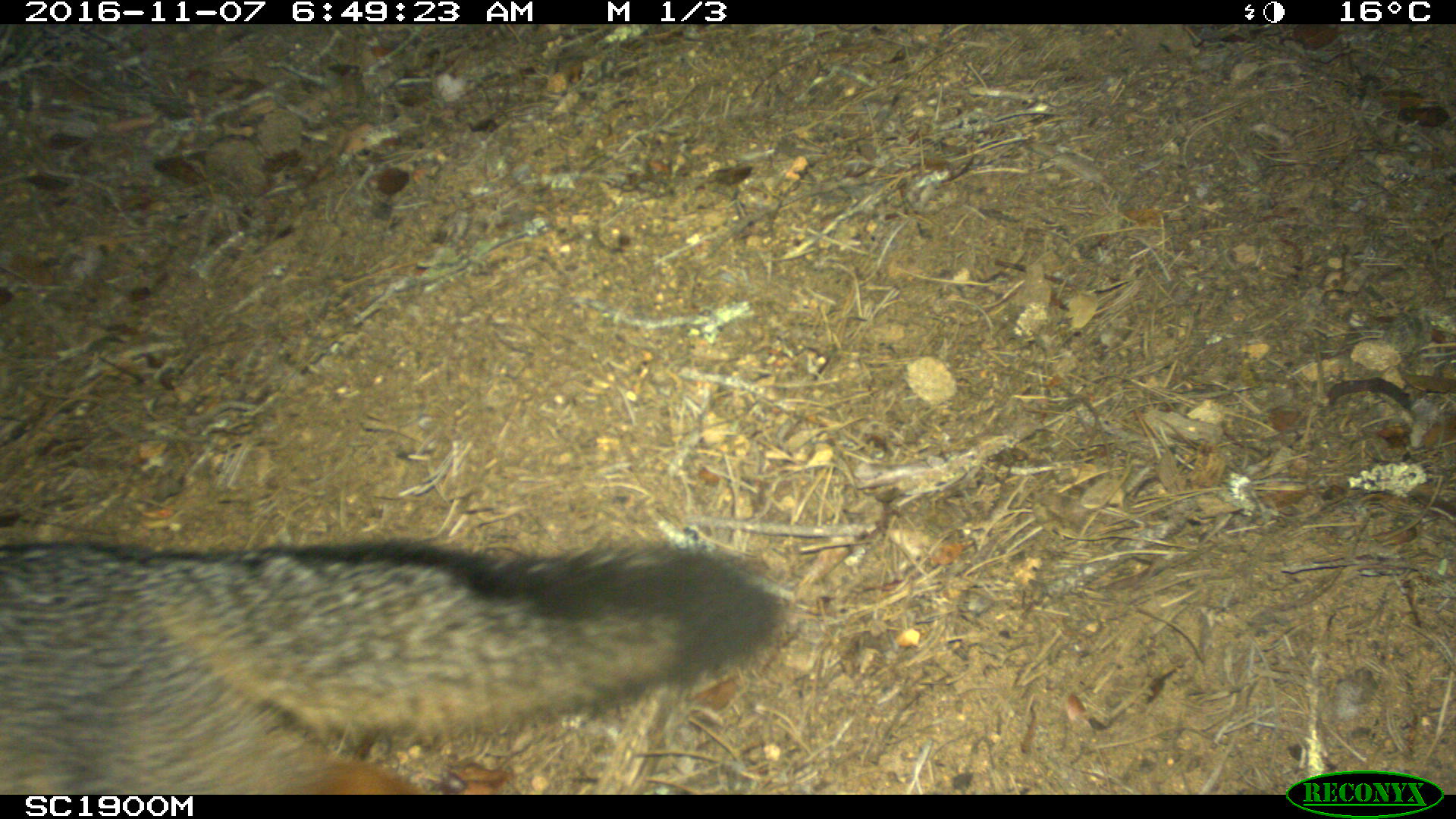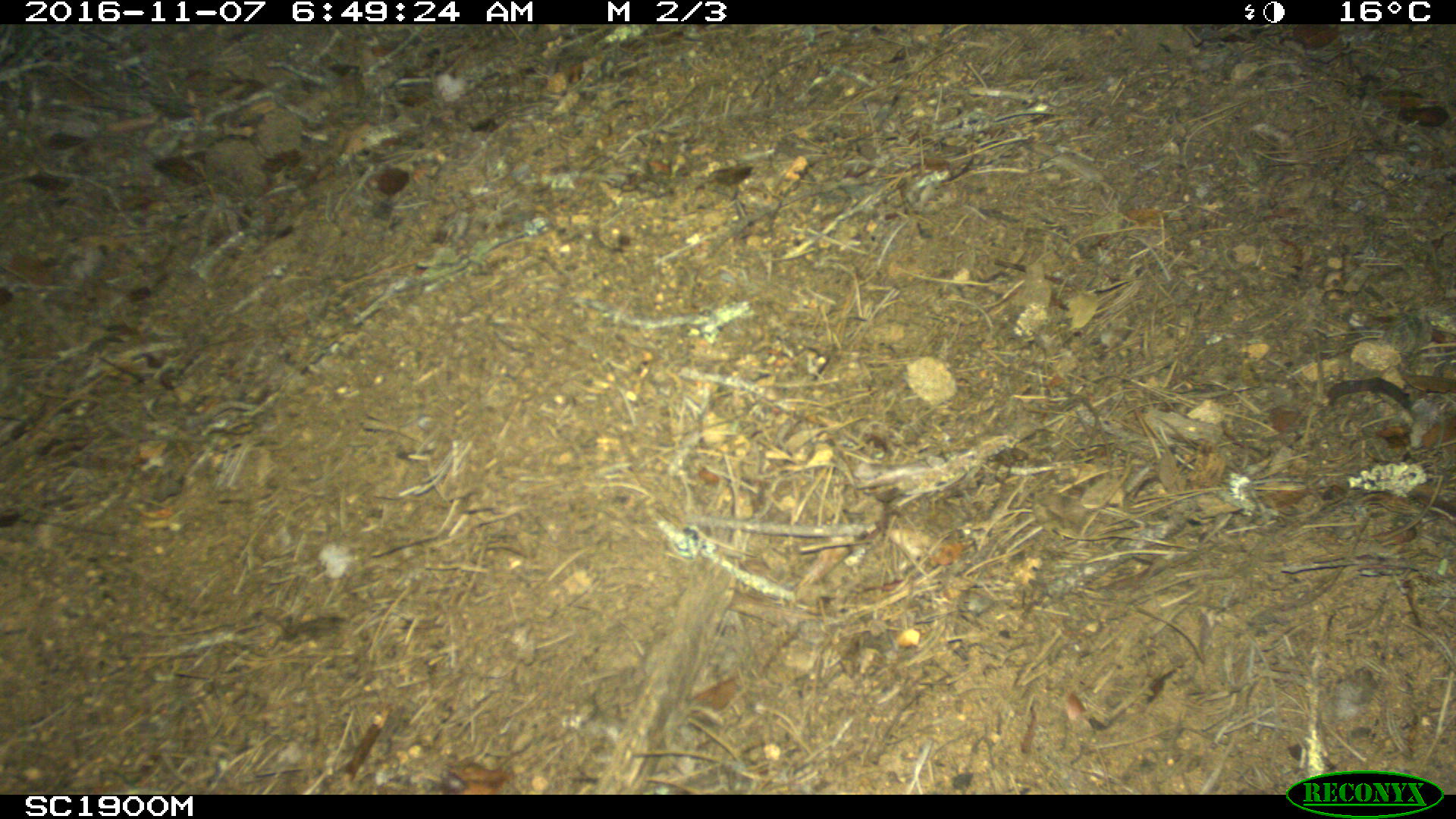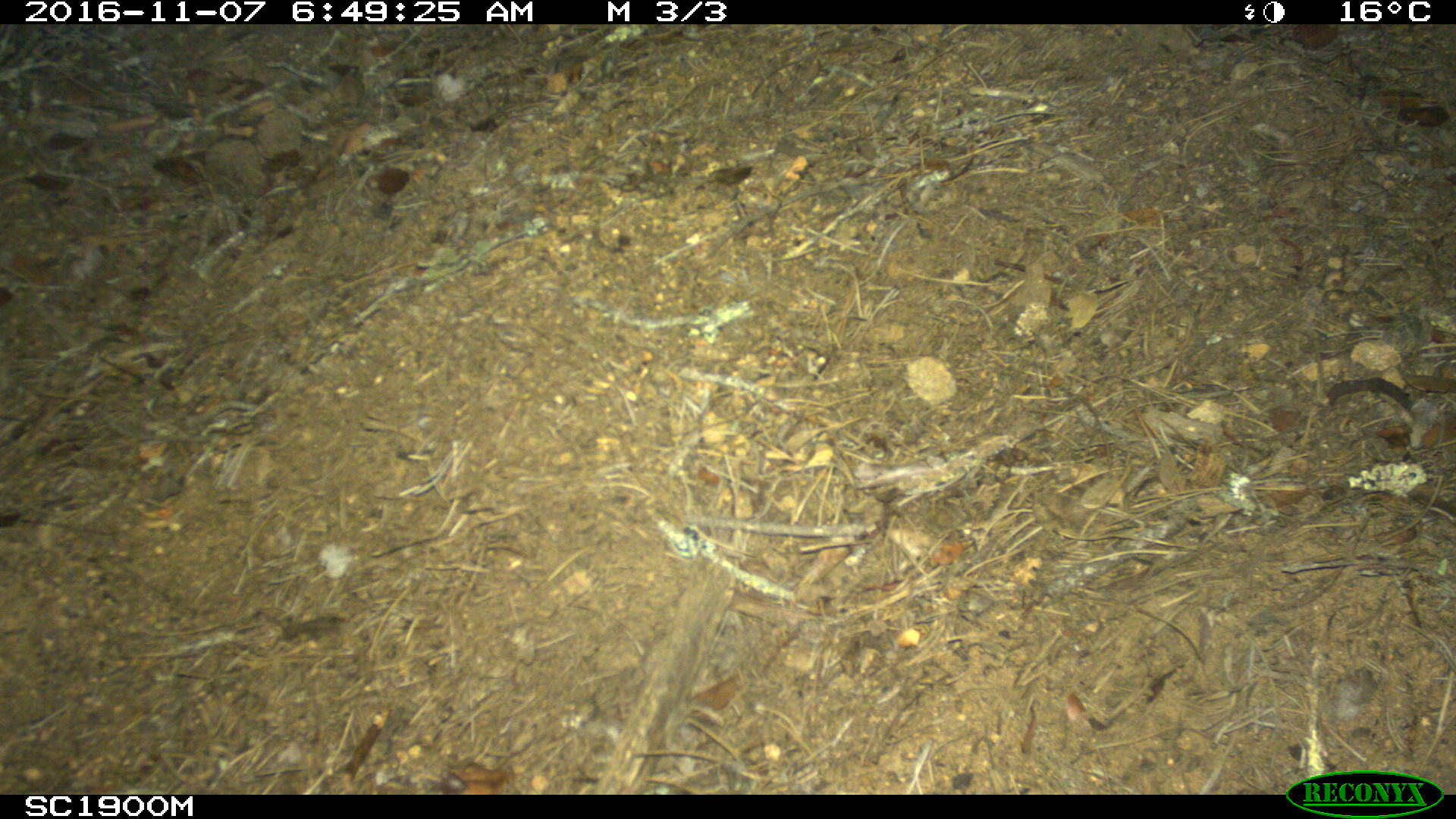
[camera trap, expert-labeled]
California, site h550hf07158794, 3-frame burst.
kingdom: Animalia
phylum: Chordata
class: Mammalia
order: Carnivora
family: Canidae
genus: Urocyon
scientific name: Urocyon littoralis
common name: island fox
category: fox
Fox (island fox) (Urocyon littoralis).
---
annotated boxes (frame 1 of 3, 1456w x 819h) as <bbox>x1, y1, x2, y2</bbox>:
fox: <bbox>0, 538, 780, 795</bbox>